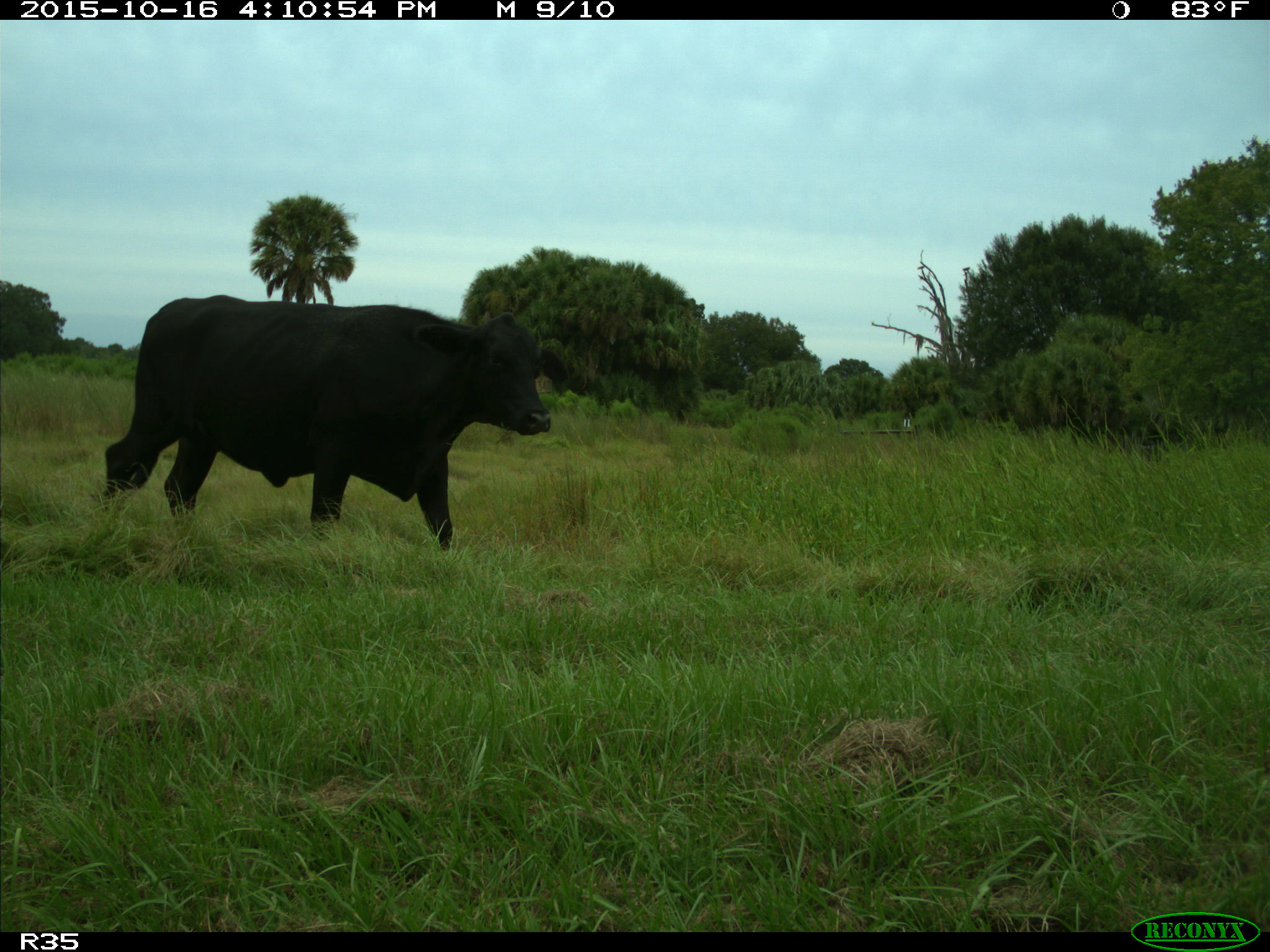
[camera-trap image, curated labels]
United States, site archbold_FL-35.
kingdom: Animalia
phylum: Chordata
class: Mammalia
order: Artiodactyla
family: Bovidae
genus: Bos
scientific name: Bos taurus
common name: domestic cow